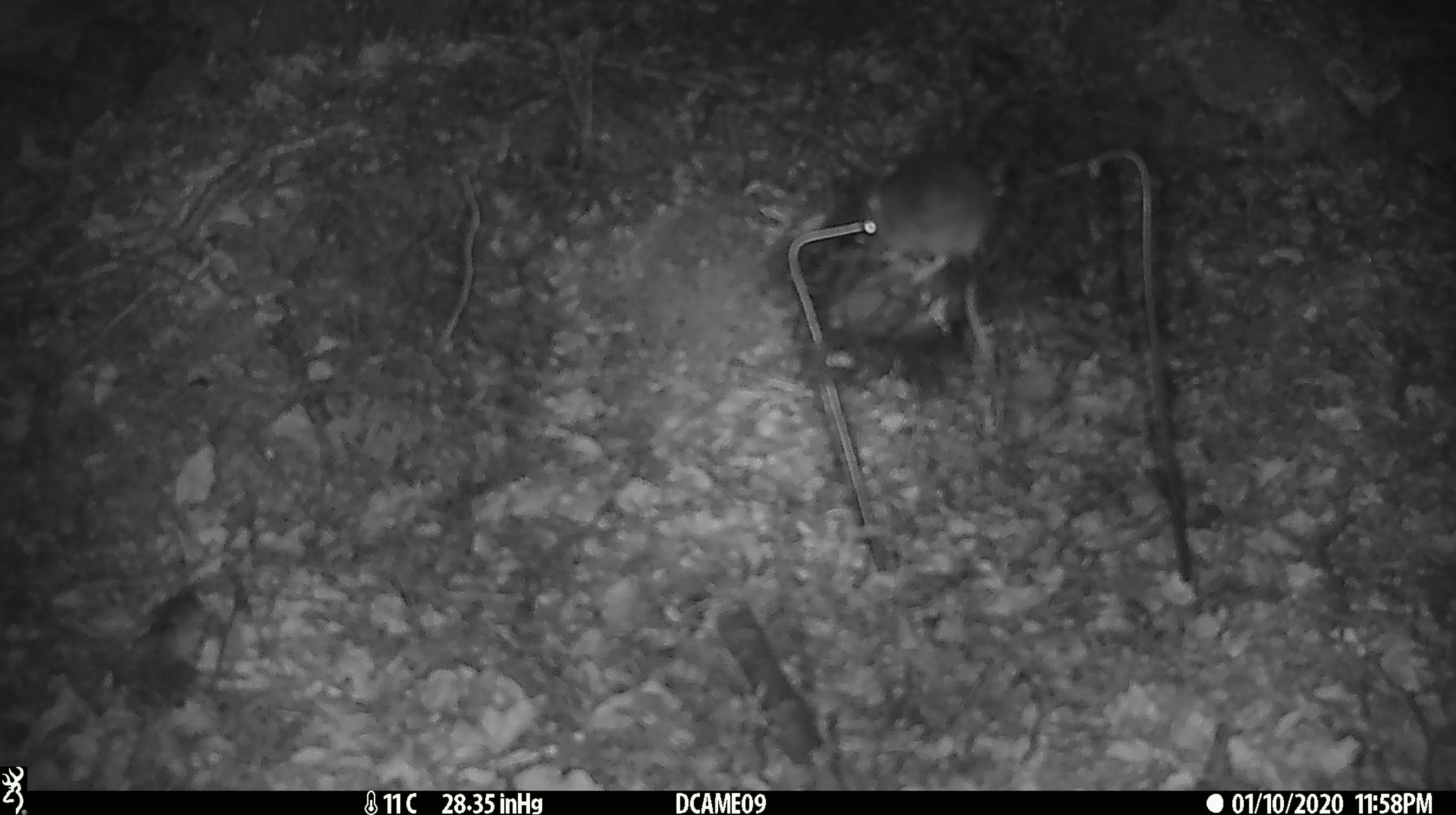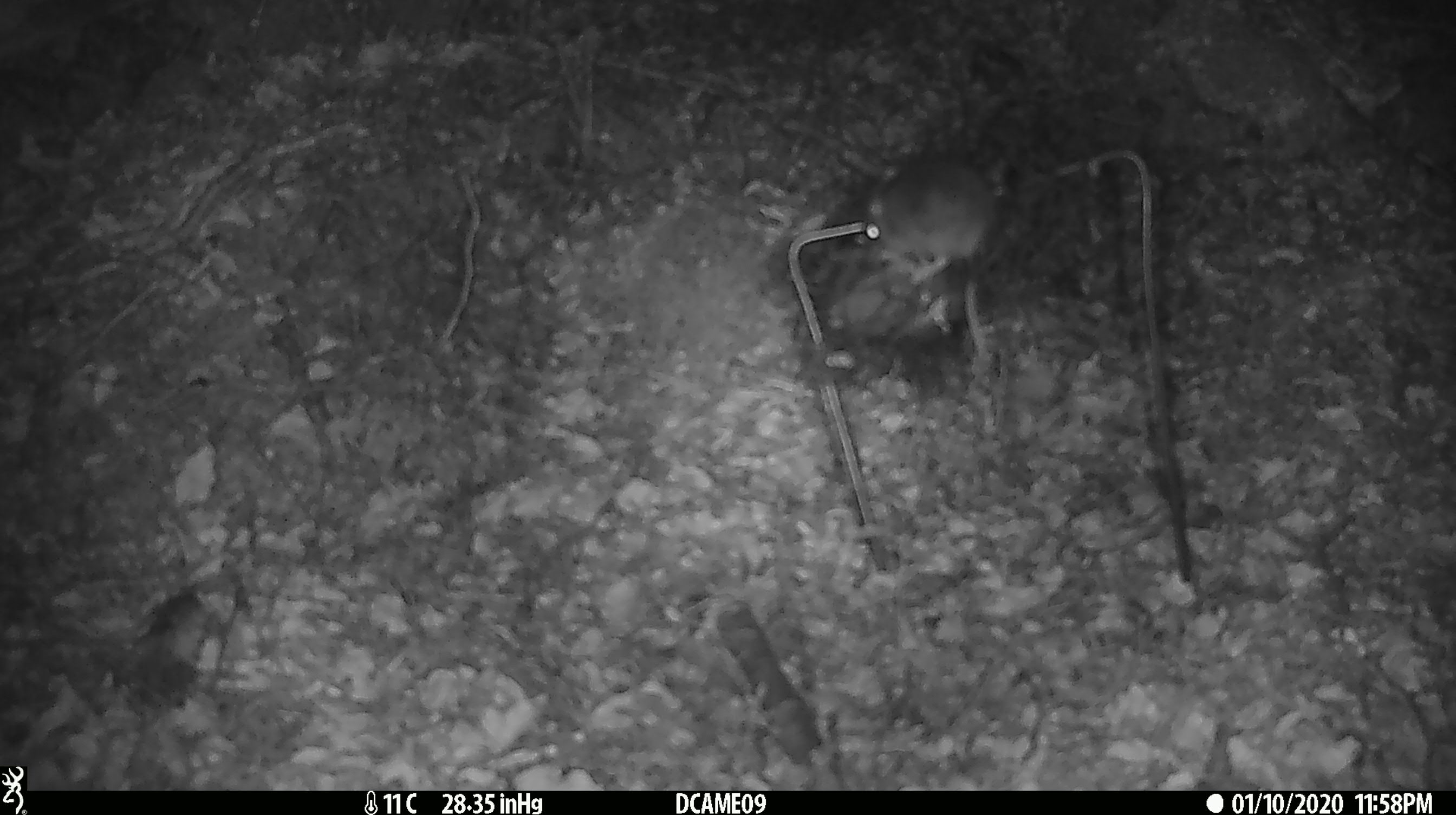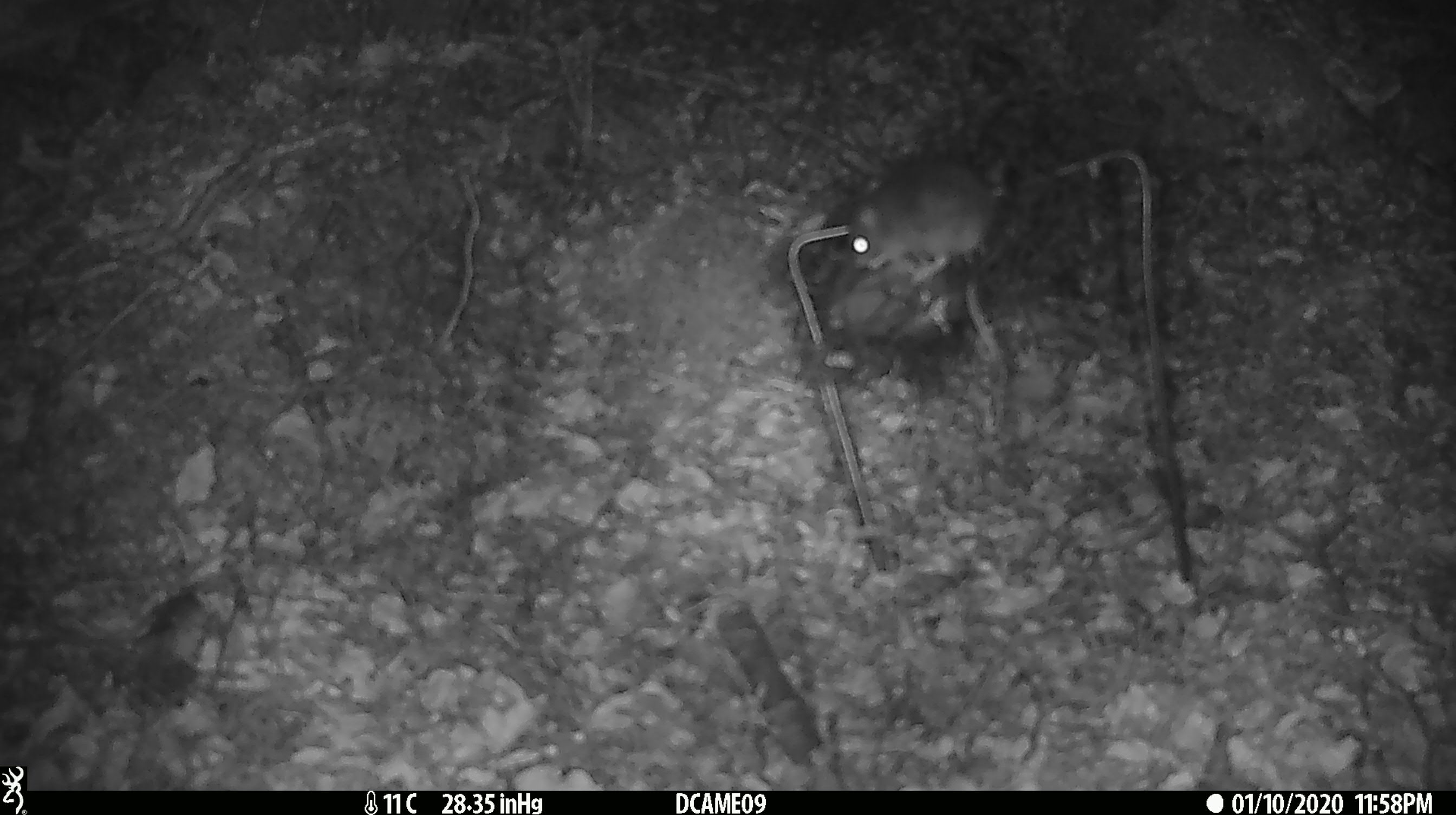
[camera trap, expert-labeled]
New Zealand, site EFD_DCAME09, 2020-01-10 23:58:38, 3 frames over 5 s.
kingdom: Animalia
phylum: Chordata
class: Mammalia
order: Rodentia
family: Muridae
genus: Mus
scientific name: Mus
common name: mouse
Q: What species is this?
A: Mouse (Mus).